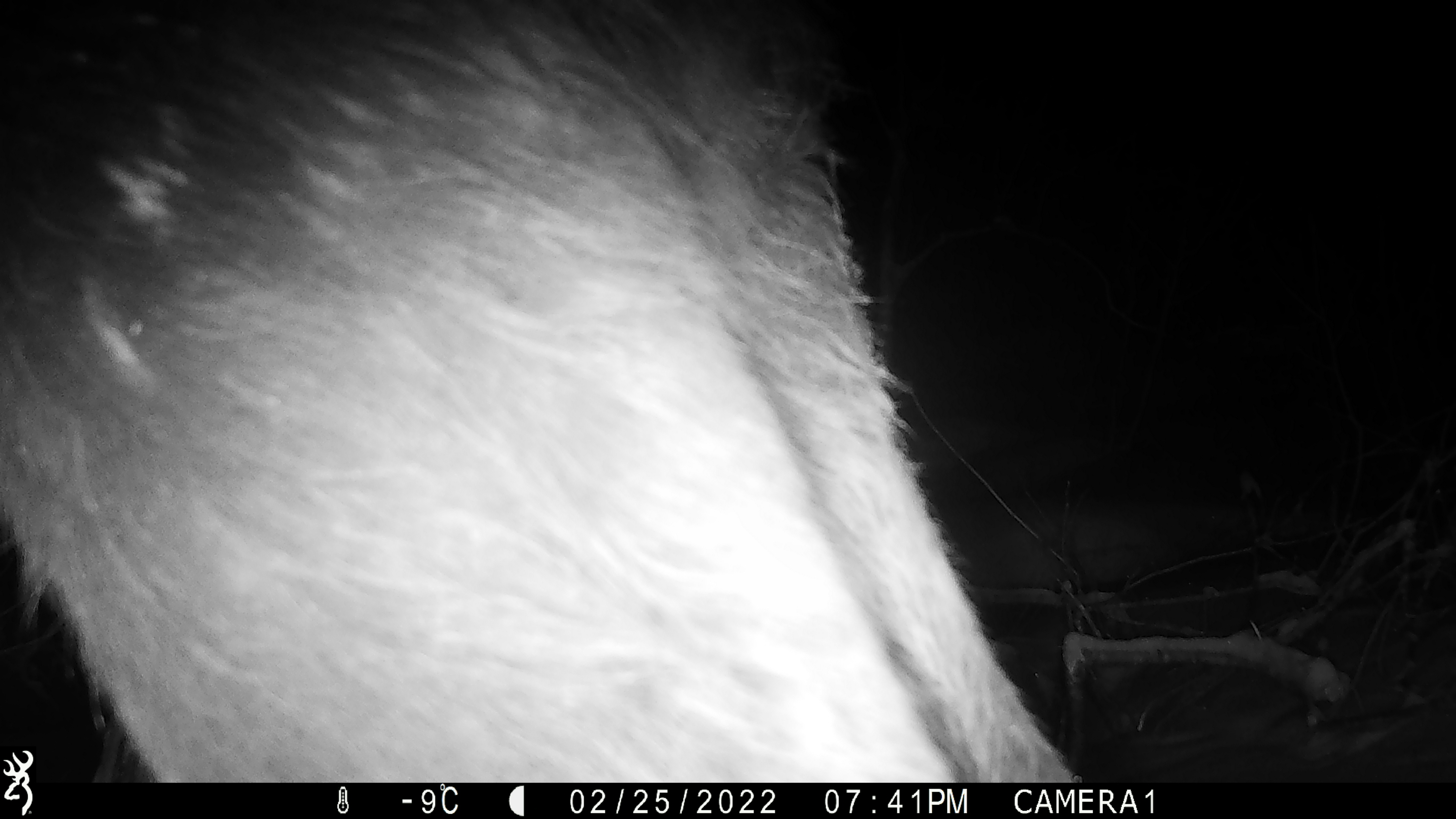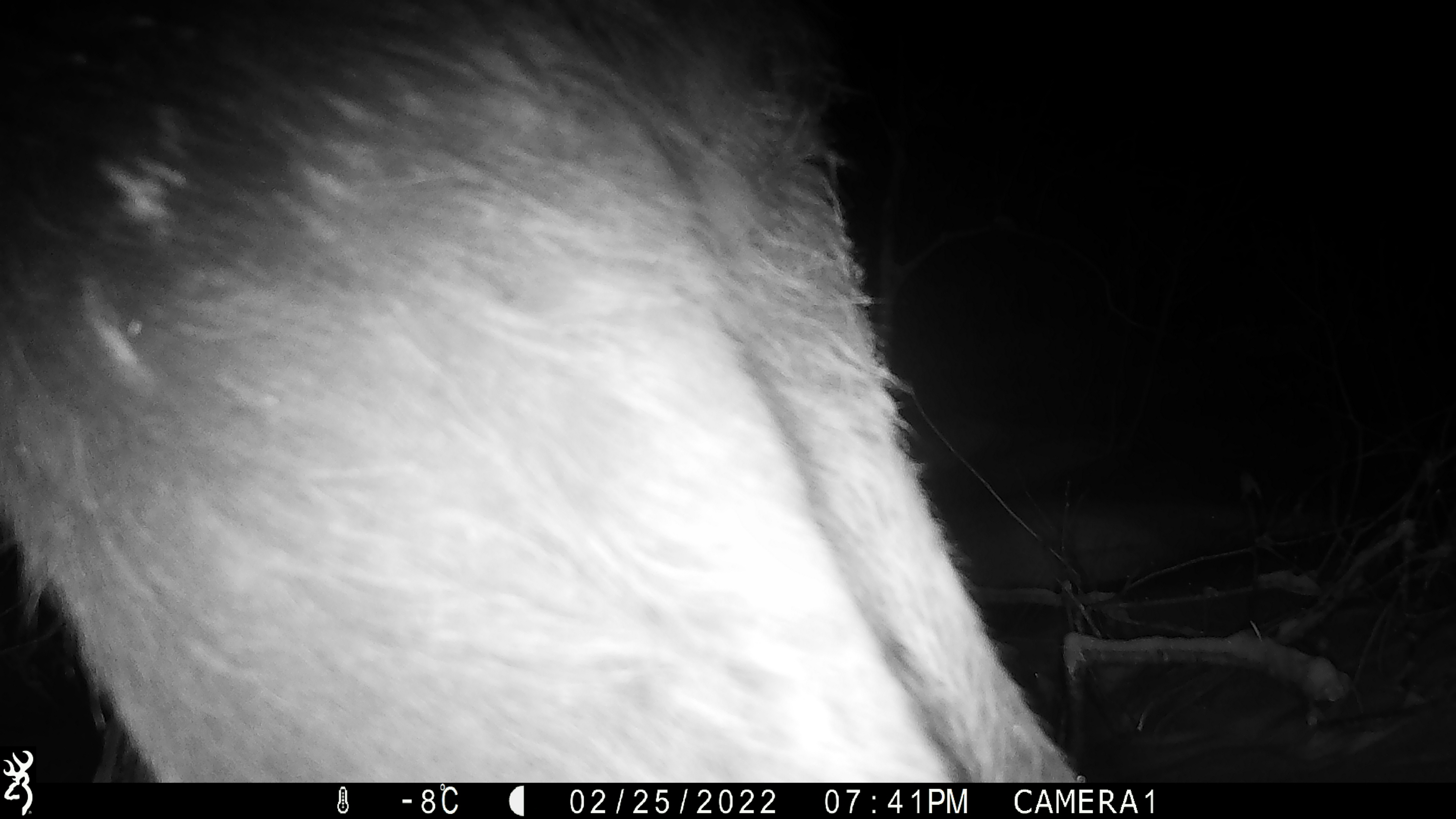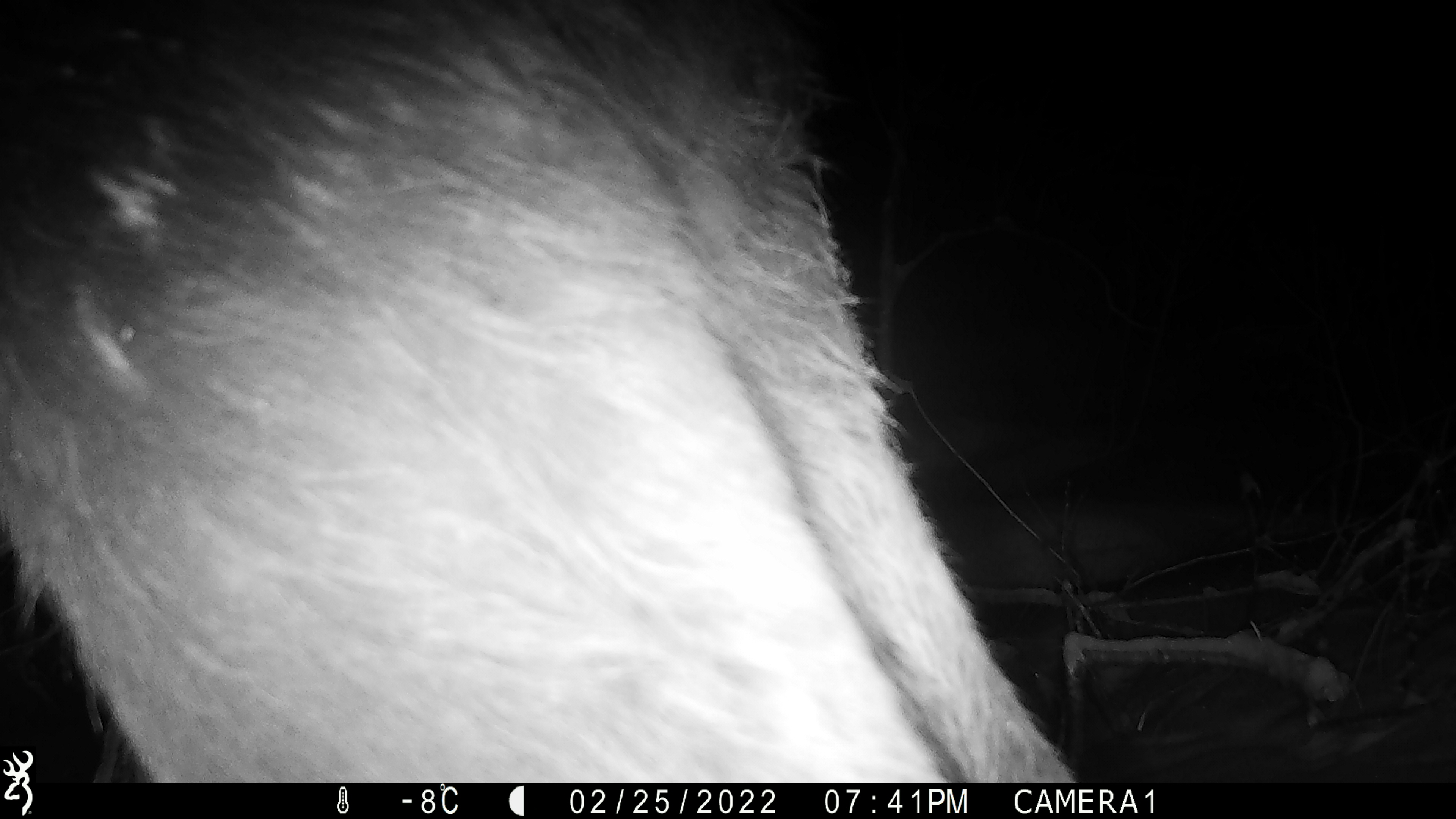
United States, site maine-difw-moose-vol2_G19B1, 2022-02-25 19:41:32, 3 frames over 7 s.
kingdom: Animalia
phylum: Chordata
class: Mammalia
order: Artiodactyla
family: Cervidae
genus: Alces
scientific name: Alces alces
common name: moose